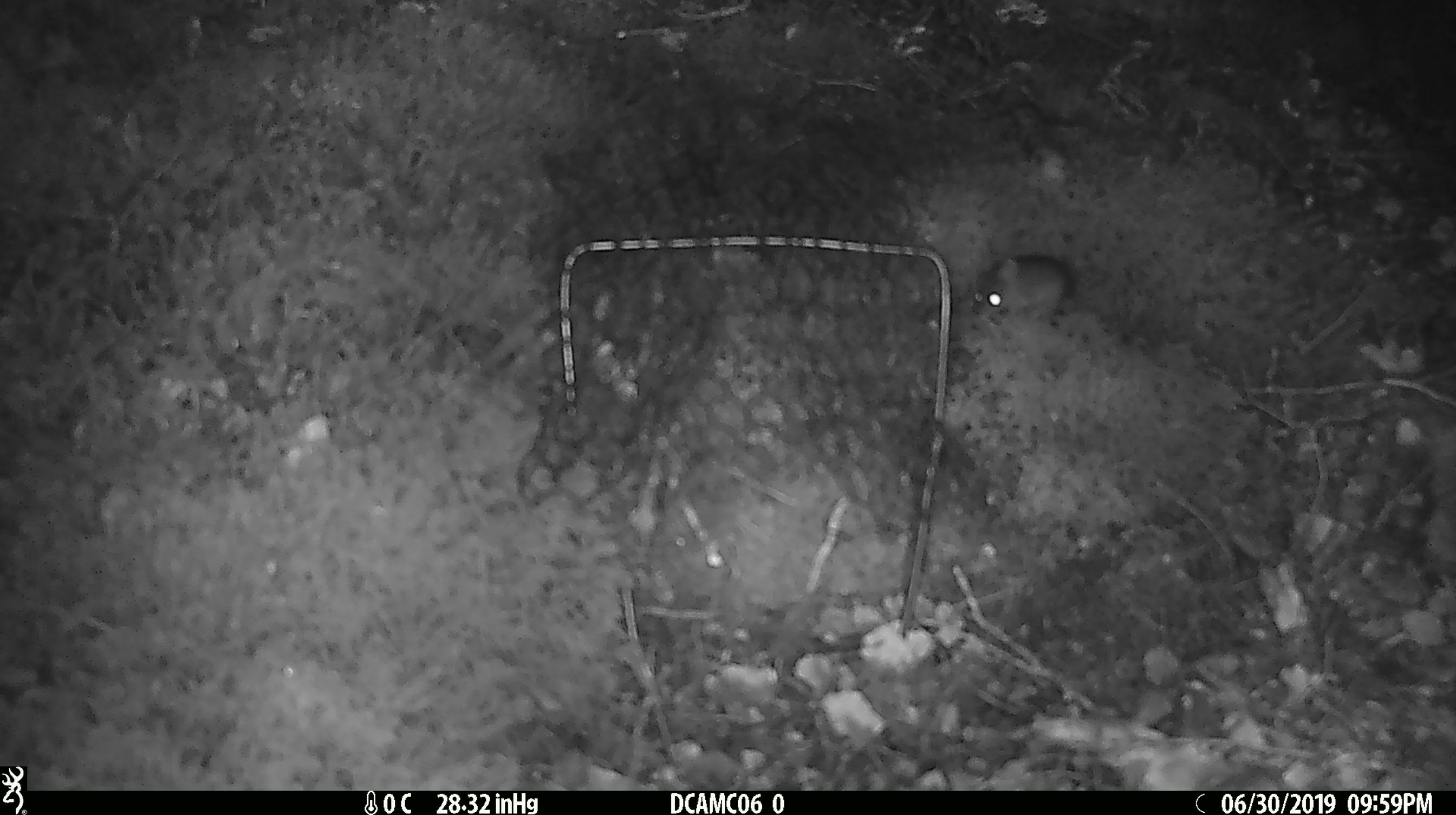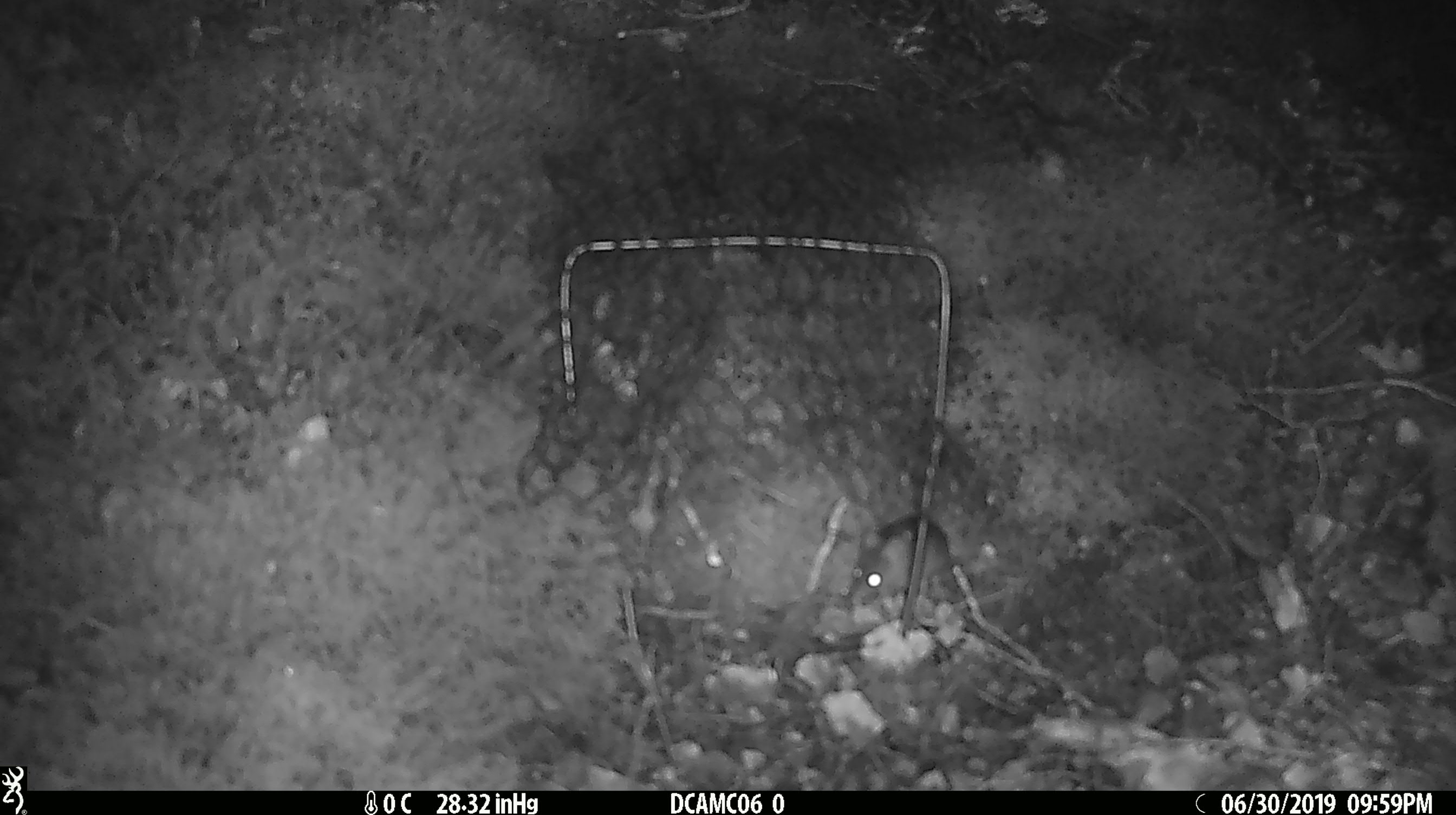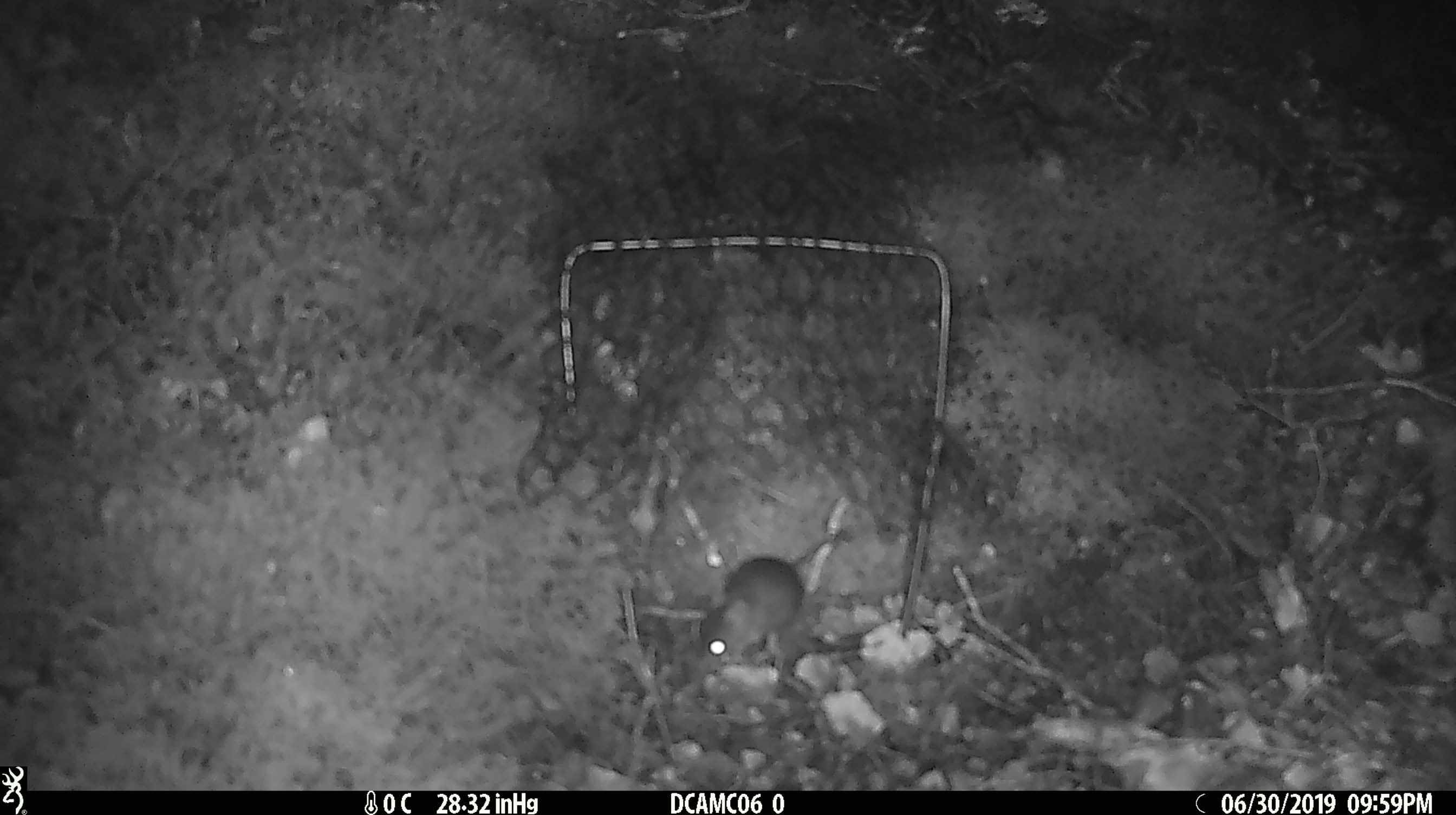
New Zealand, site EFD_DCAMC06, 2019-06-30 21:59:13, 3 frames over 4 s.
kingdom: Animalia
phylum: Chordata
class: Mammalia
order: Rodentia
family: Muridae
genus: Mus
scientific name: Mus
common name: mouse